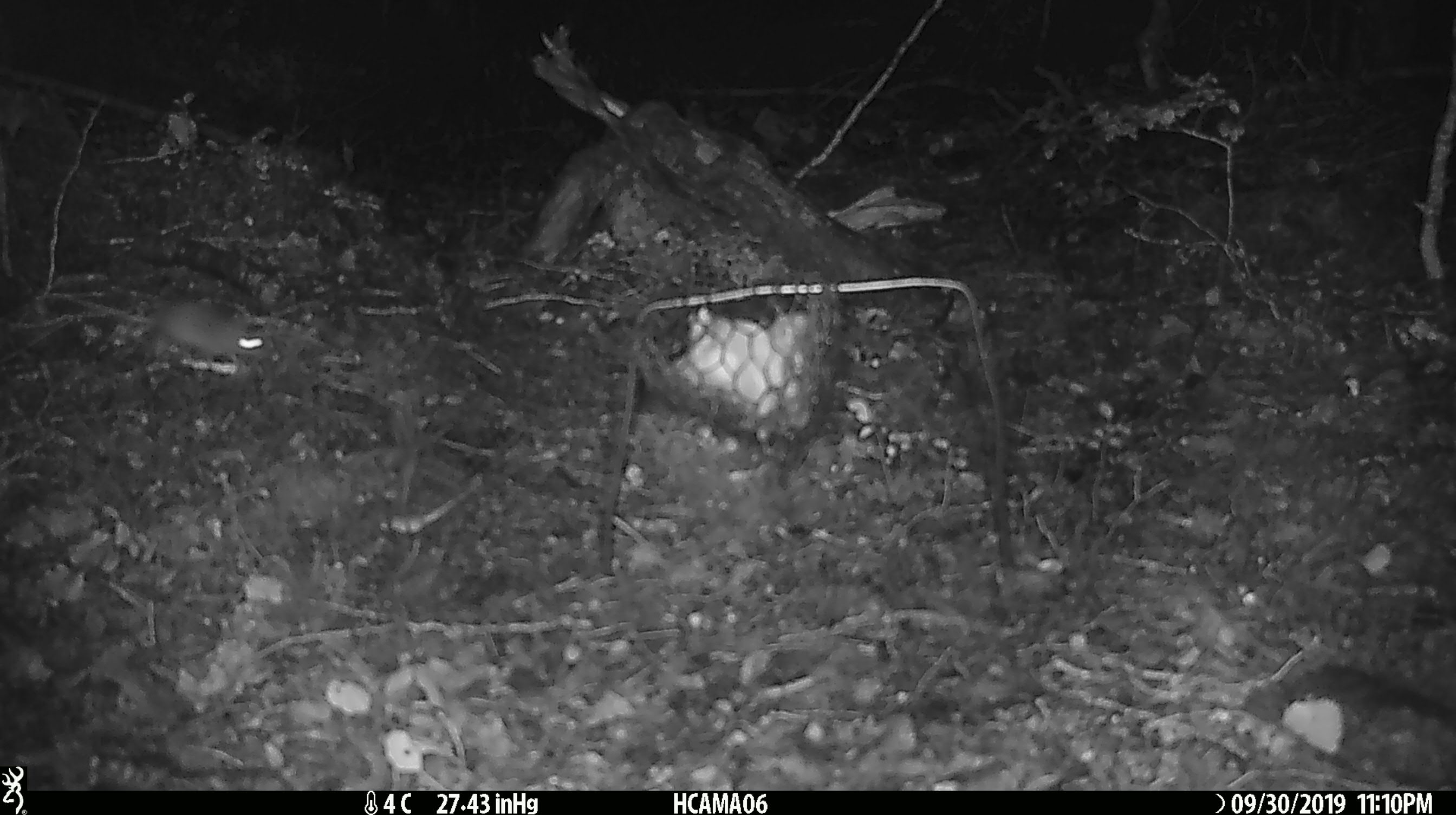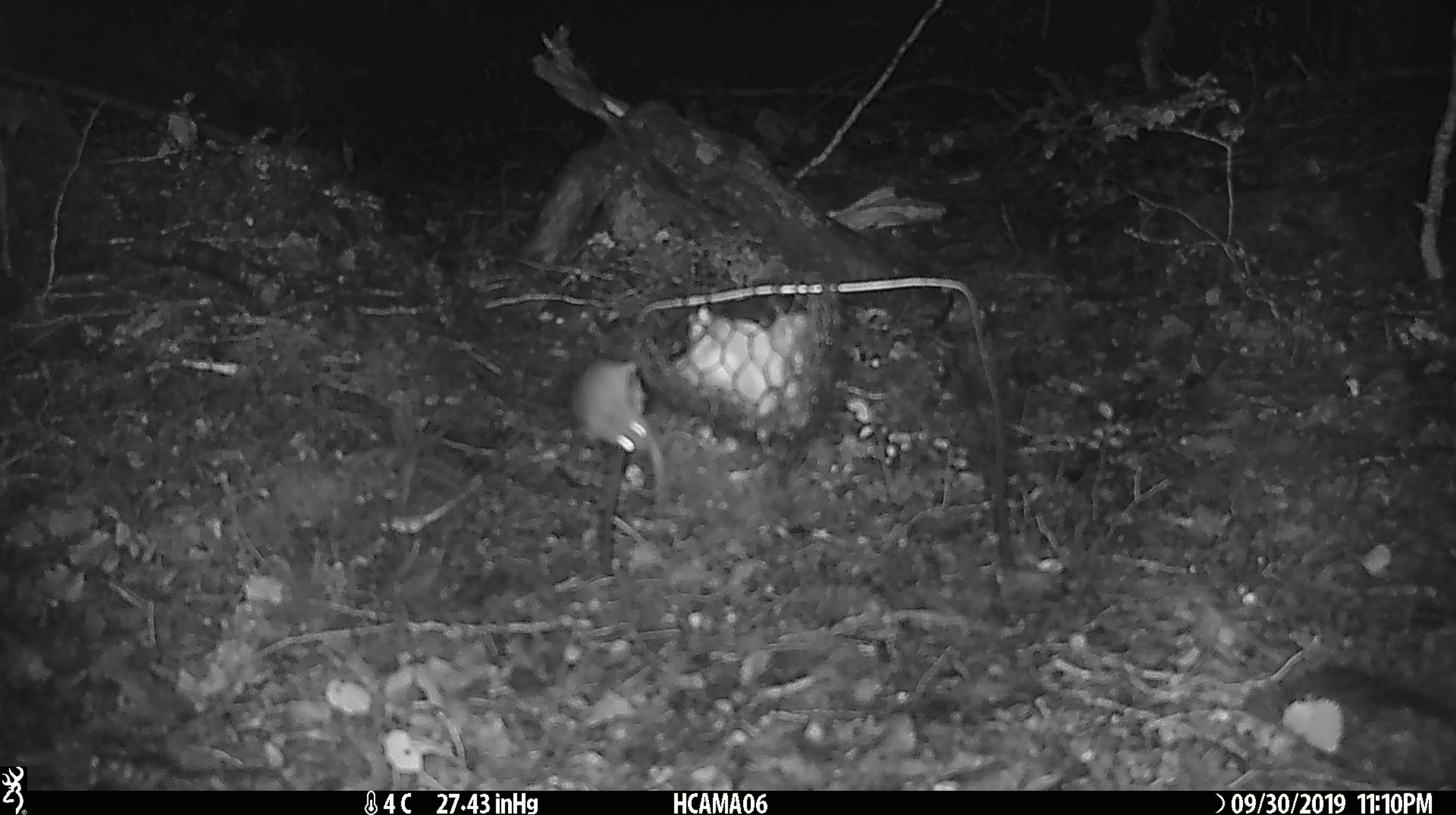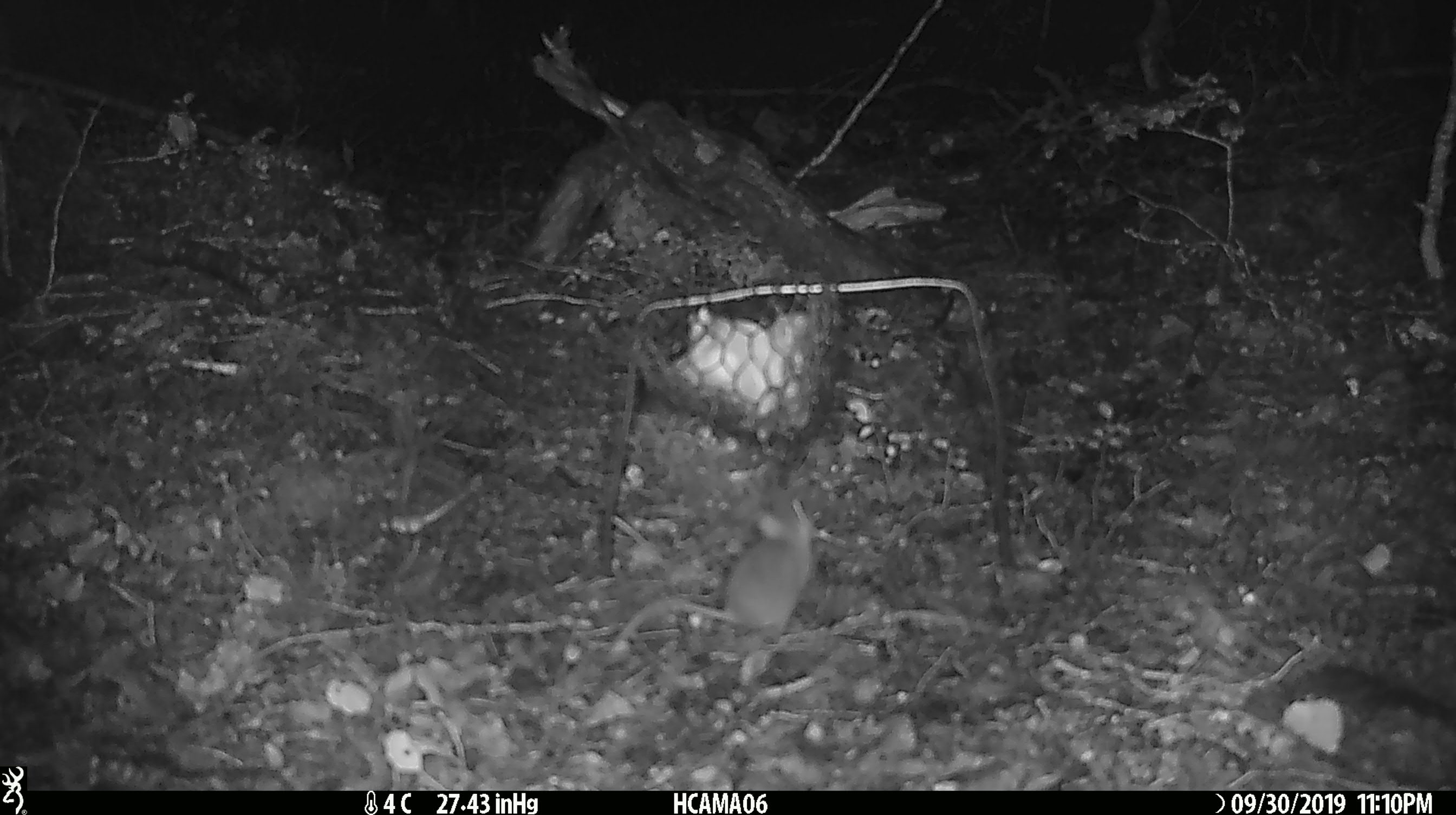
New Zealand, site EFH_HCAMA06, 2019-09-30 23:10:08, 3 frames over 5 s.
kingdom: Animalia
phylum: Chordata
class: Mammalia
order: Rodentia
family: Muridae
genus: Mus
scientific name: Mus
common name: mouse